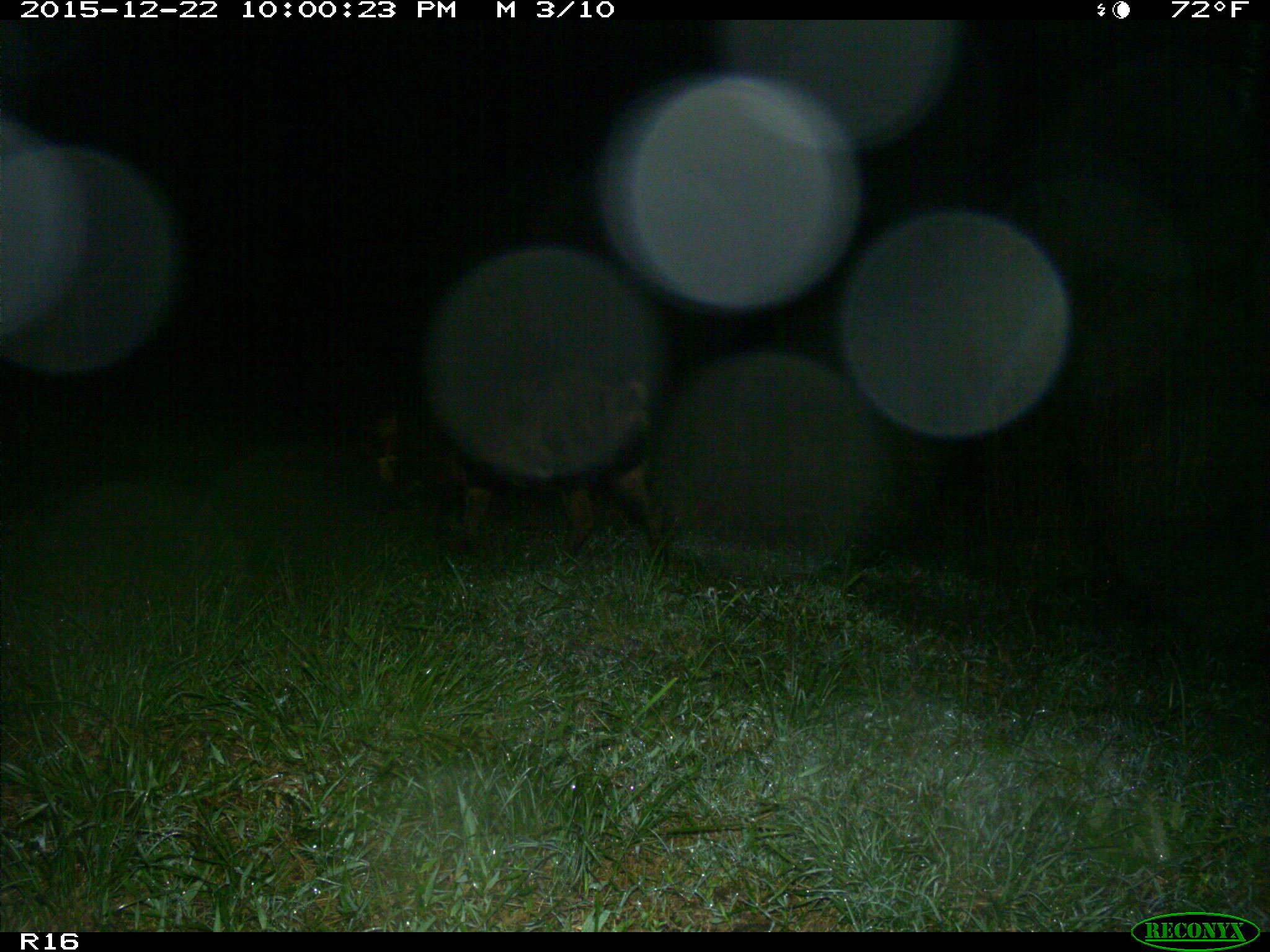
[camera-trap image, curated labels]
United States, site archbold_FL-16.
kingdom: Animalia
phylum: Chordata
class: Mammalia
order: Artiodactyla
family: Suidae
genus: Sus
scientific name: Sus scrofa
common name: wild boar